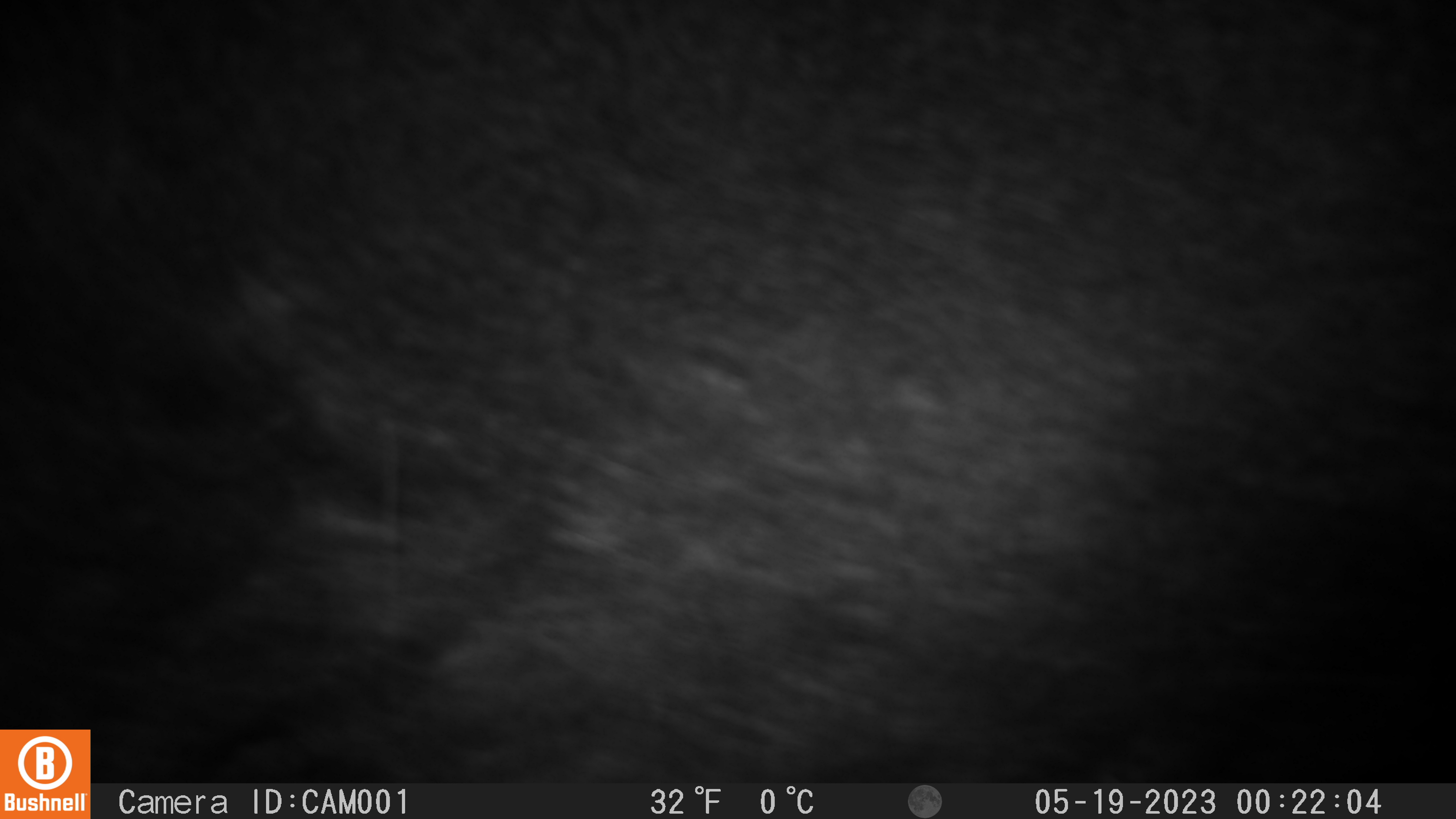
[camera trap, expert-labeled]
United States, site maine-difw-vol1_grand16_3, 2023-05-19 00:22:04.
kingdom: Animalia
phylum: Chordata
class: Mammalia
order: Carnivora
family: Ursidae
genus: Ursus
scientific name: Ursus americanus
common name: black bear